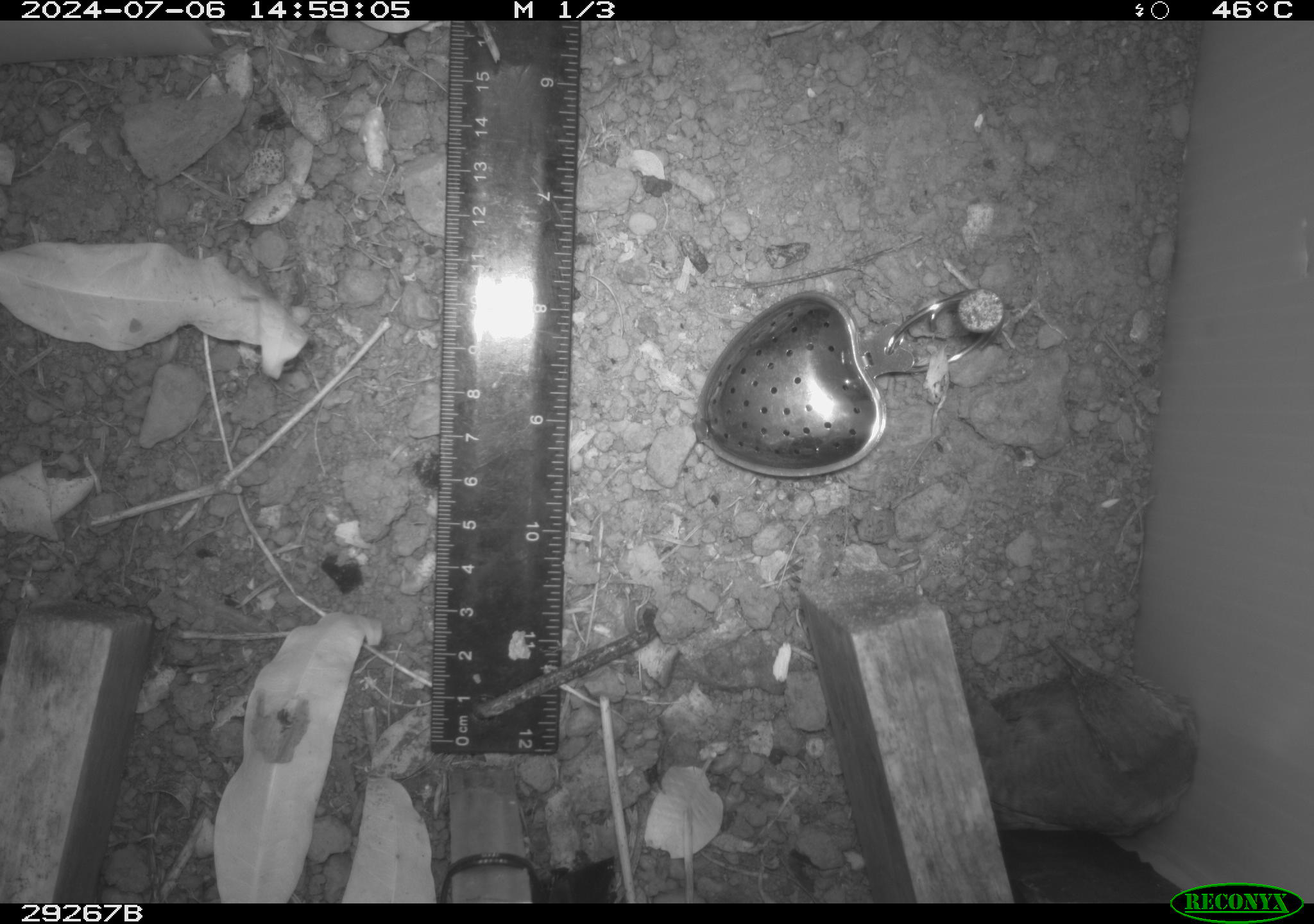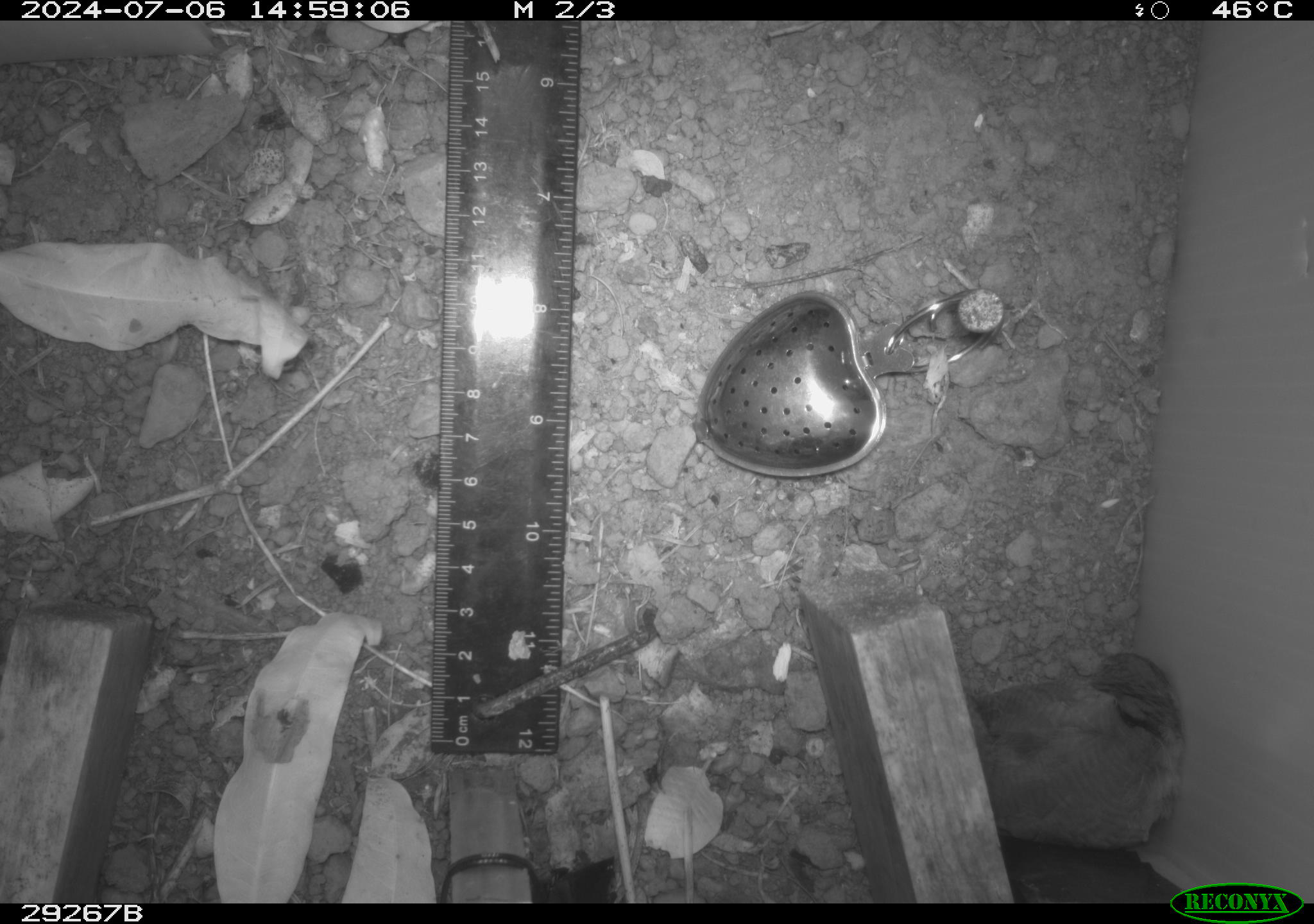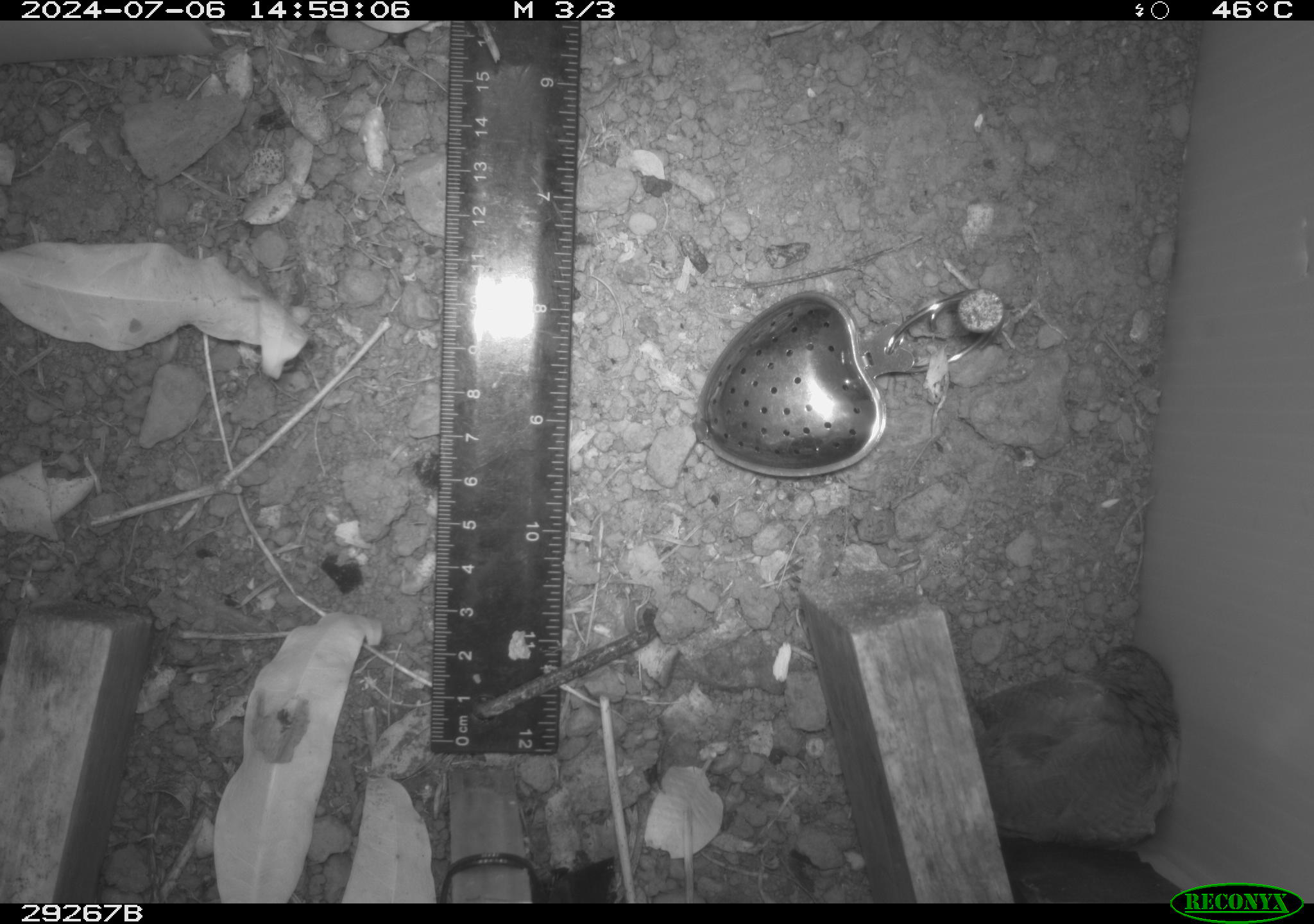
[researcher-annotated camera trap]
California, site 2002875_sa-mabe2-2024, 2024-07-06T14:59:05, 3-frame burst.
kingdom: Animalia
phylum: Chordata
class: Aves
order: Passeriformes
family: Troglodytidae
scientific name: Troglodytidae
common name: wren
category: troglodytidae family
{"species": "troglodytidae family (wren) (Troglodytidae)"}